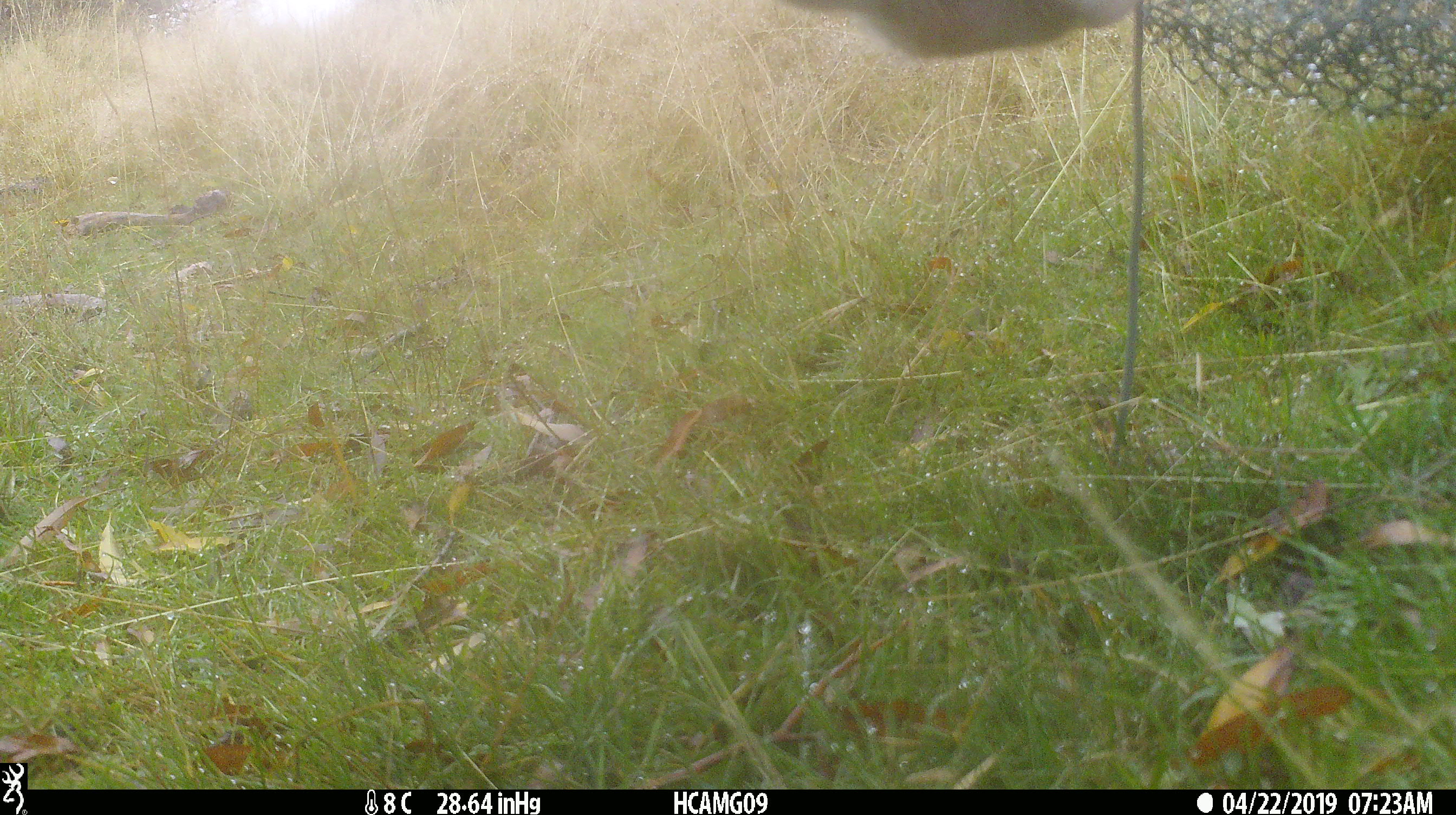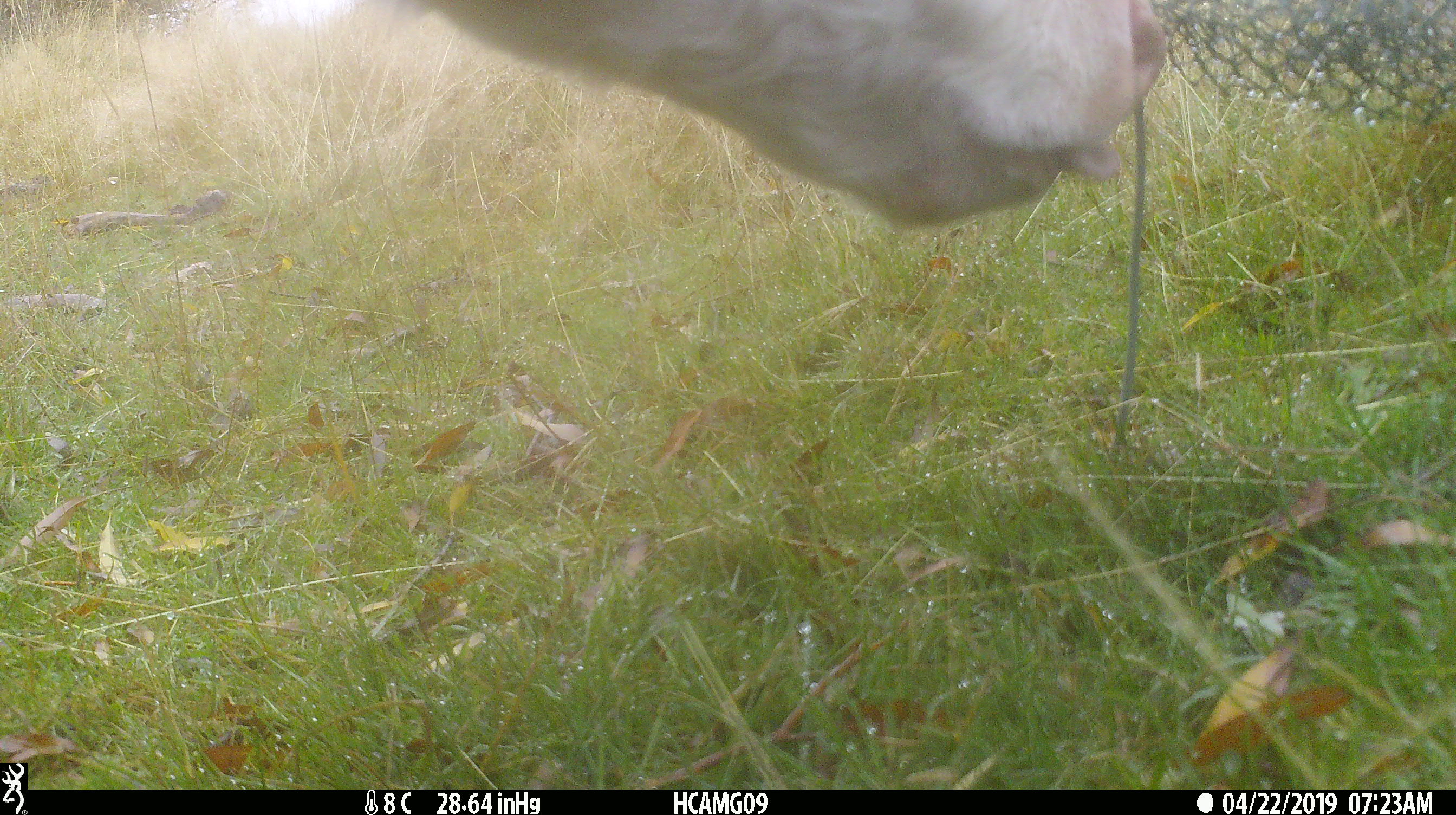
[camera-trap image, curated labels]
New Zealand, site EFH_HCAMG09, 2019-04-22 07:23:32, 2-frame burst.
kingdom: Animalia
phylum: Chordata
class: Mammalia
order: Artiodactyla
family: Bovidae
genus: Bos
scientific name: Bos taurus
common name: domestic cow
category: cow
Cow (domestic cow) (Bos taurus).